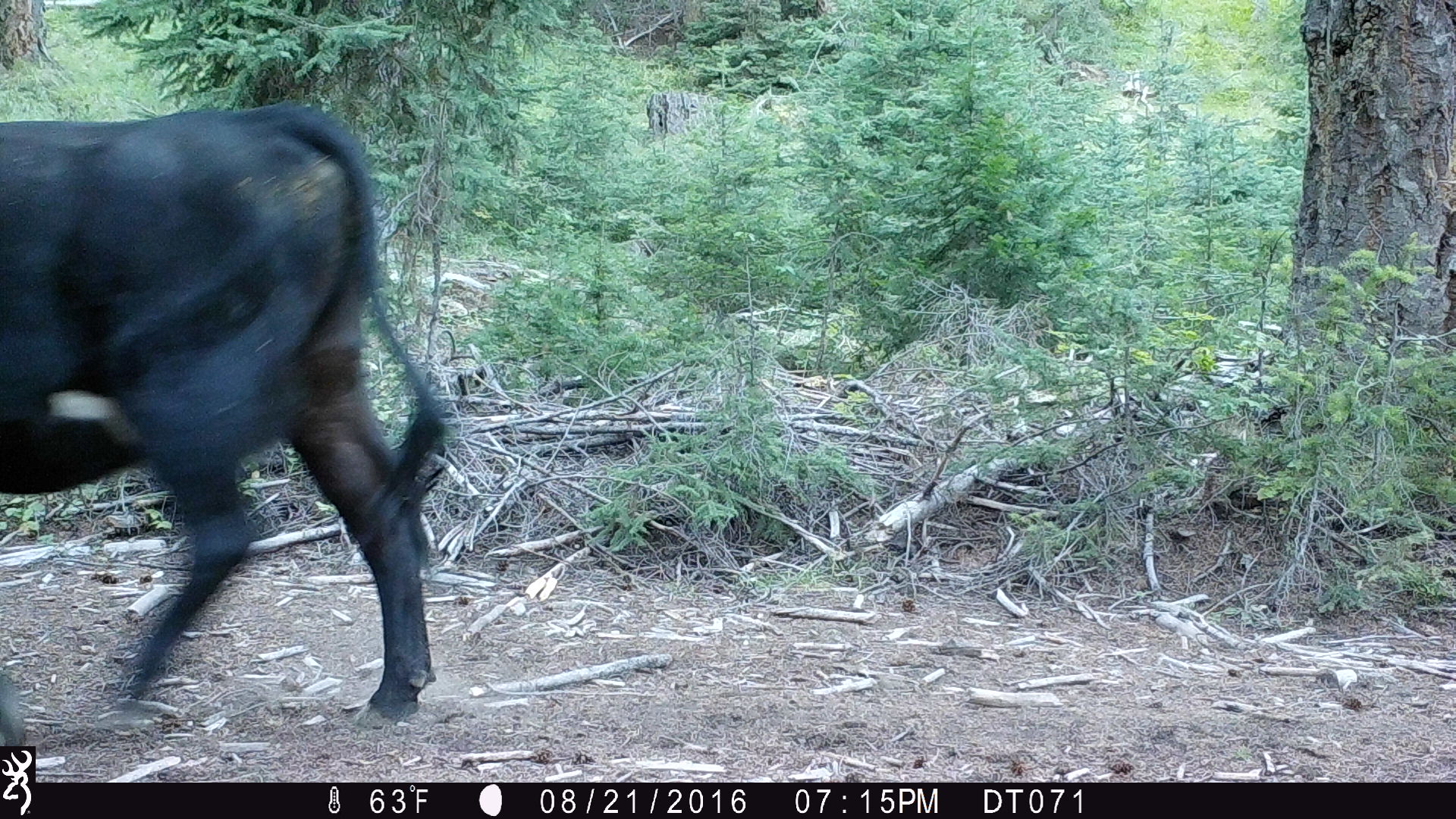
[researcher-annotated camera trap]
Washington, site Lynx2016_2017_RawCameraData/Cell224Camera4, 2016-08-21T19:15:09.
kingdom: Animalia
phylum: Chordata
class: Mammalia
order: Artiodactyla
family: Bovidae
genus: Bos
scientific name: Bos taurus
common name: domestic cattle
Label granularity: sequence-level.